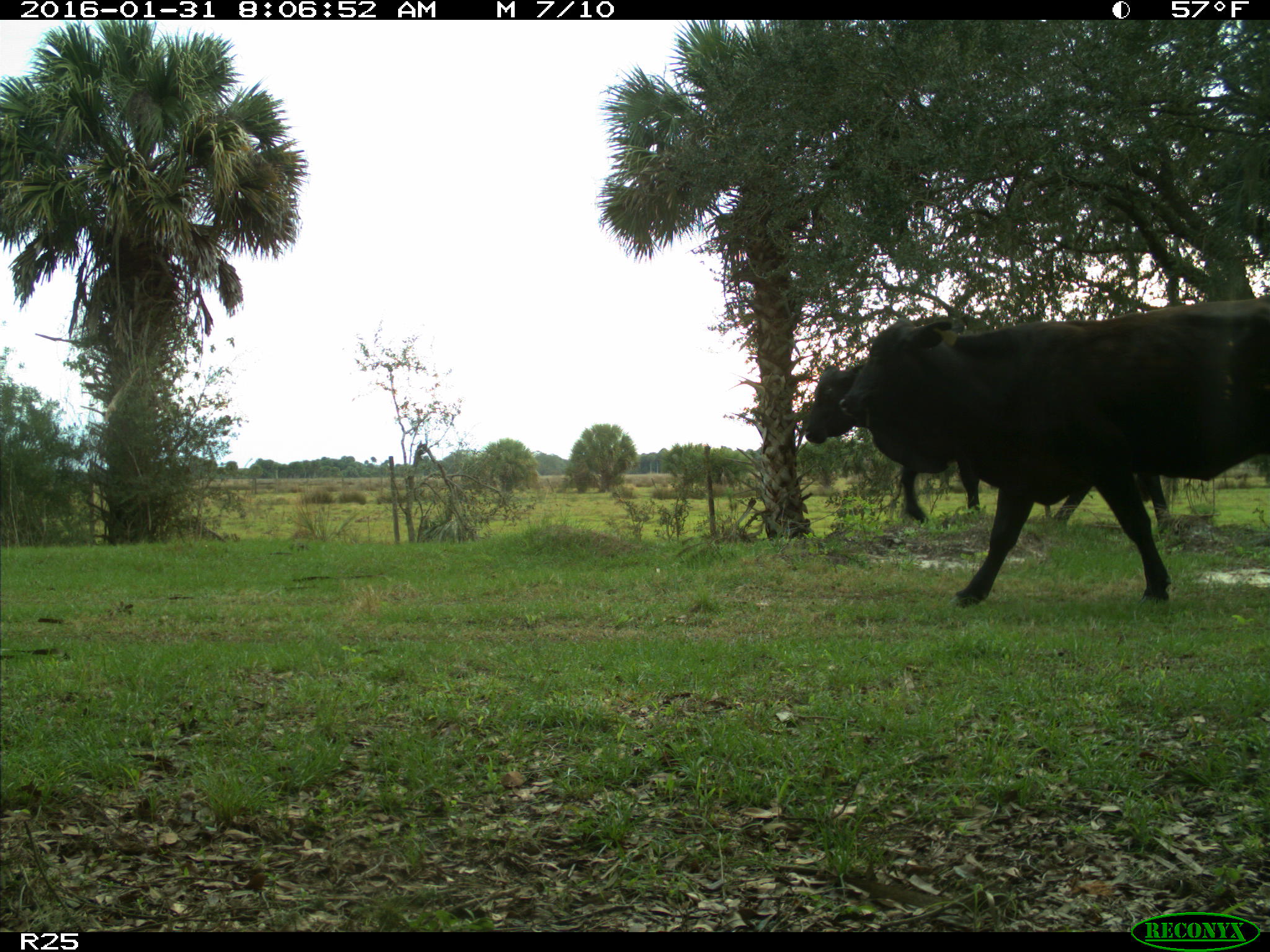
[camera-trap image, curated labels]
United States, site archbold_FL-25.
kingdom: Animalia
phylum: Chordata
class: Mammalia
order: Artiodactyla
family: Bovidae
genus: Bos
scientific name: Bos taurus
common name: domestic cow